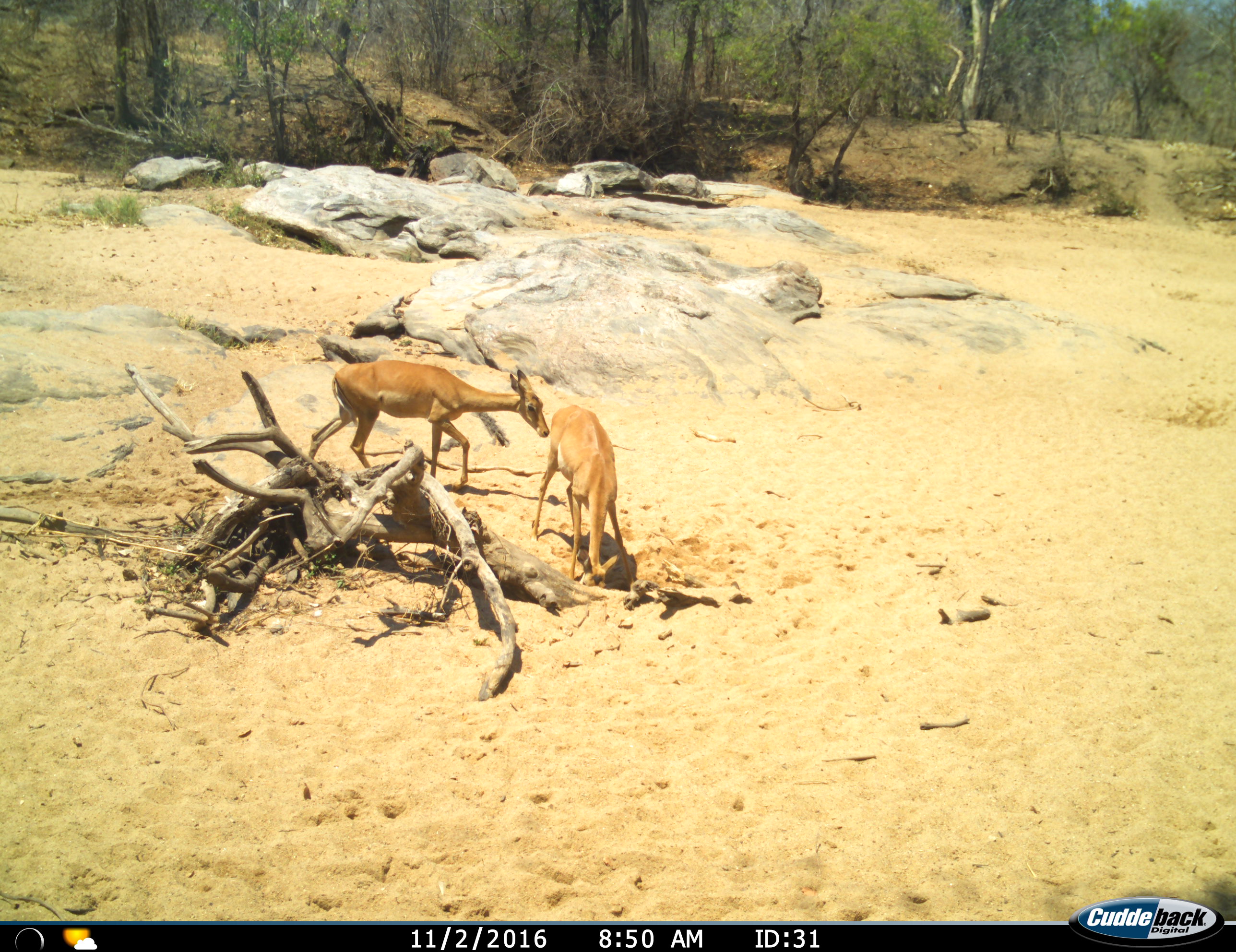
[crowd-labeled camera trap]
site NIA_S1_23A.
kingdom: Animalia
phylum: Chordata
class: Mammalia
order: Artiodactyla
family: Bovidae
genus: Aepyceros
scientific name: Aepyceros melampus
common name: impala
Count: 2.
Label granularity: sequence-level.